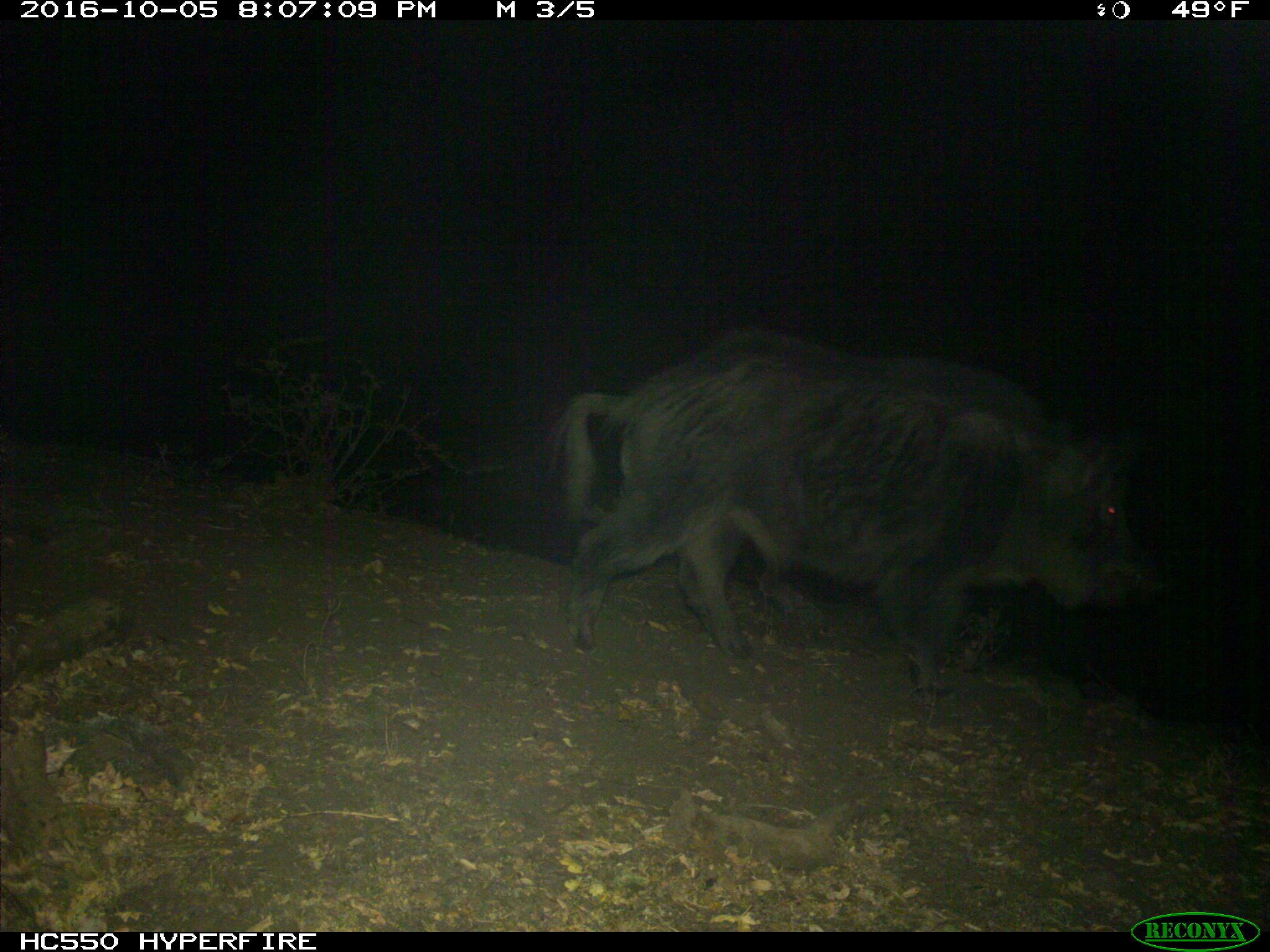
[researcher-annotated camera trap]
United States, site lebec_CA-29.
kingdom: Animalia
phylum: Chordata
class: Mammalia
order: Artiodactyla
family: Suidae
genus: Sus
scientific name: Sus scrofa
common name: wild boar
Sus scrofa (wild boar).